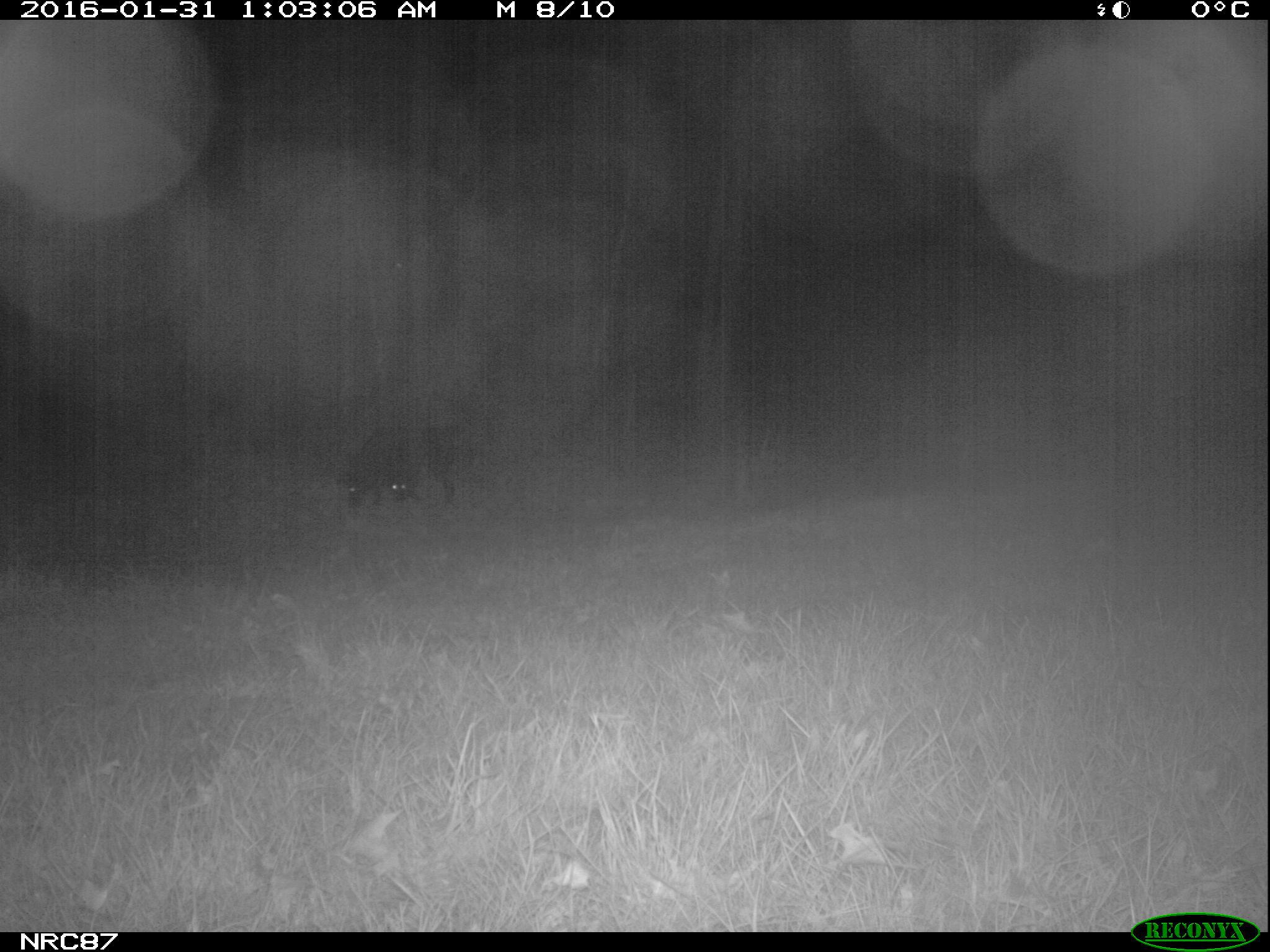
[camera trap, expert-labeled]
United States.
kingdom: Animalia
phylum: Chordata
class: Mammalia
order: Carnivora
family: Canidae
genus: Canis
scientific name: Canis familiaris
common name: domestic dog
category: Dog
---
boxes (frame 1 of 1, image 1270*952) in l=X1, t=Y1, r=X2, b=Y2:
Dog: l=335, t=410, r=435, b=520; l=383, t=420, r=474, b=518